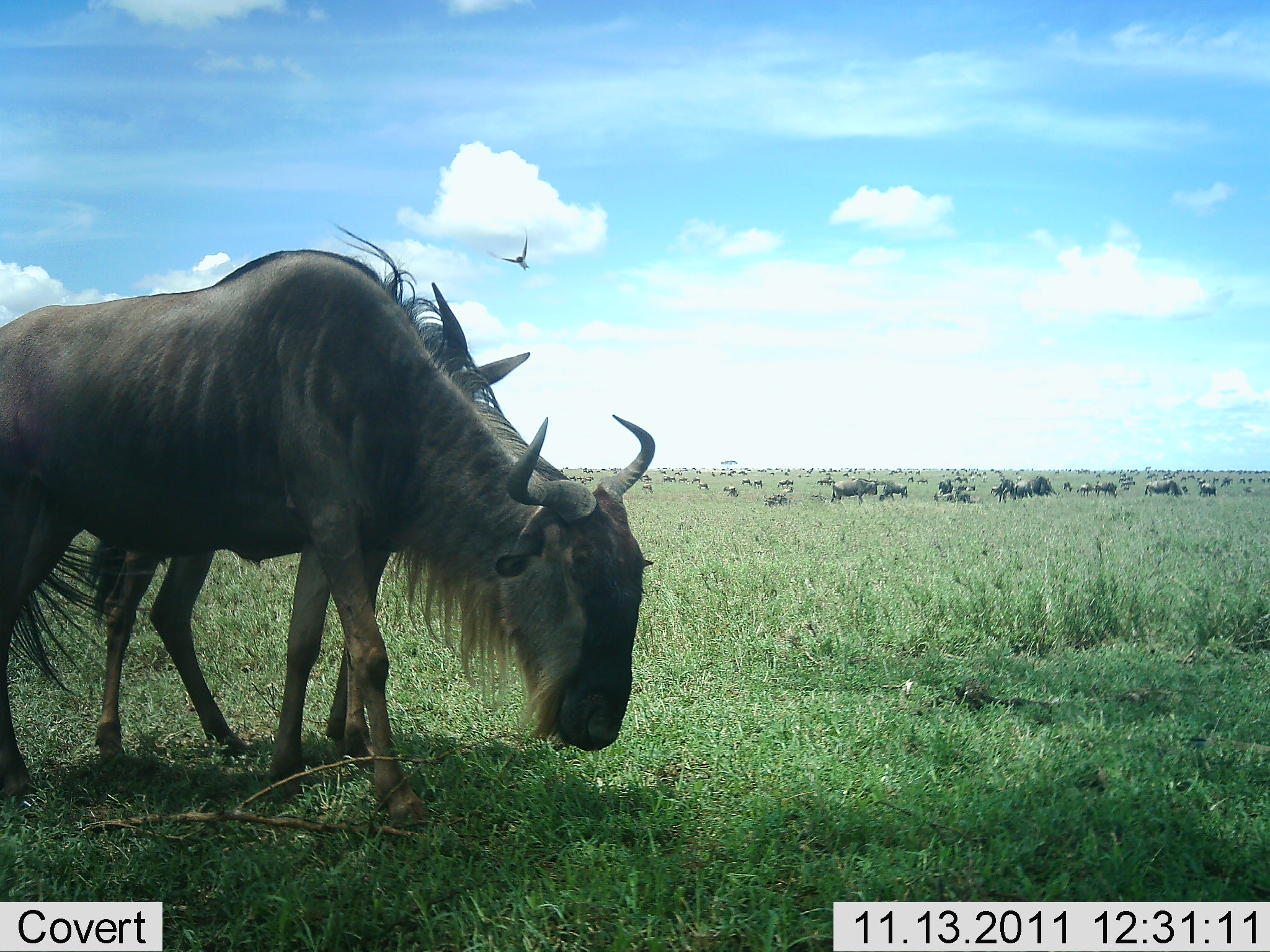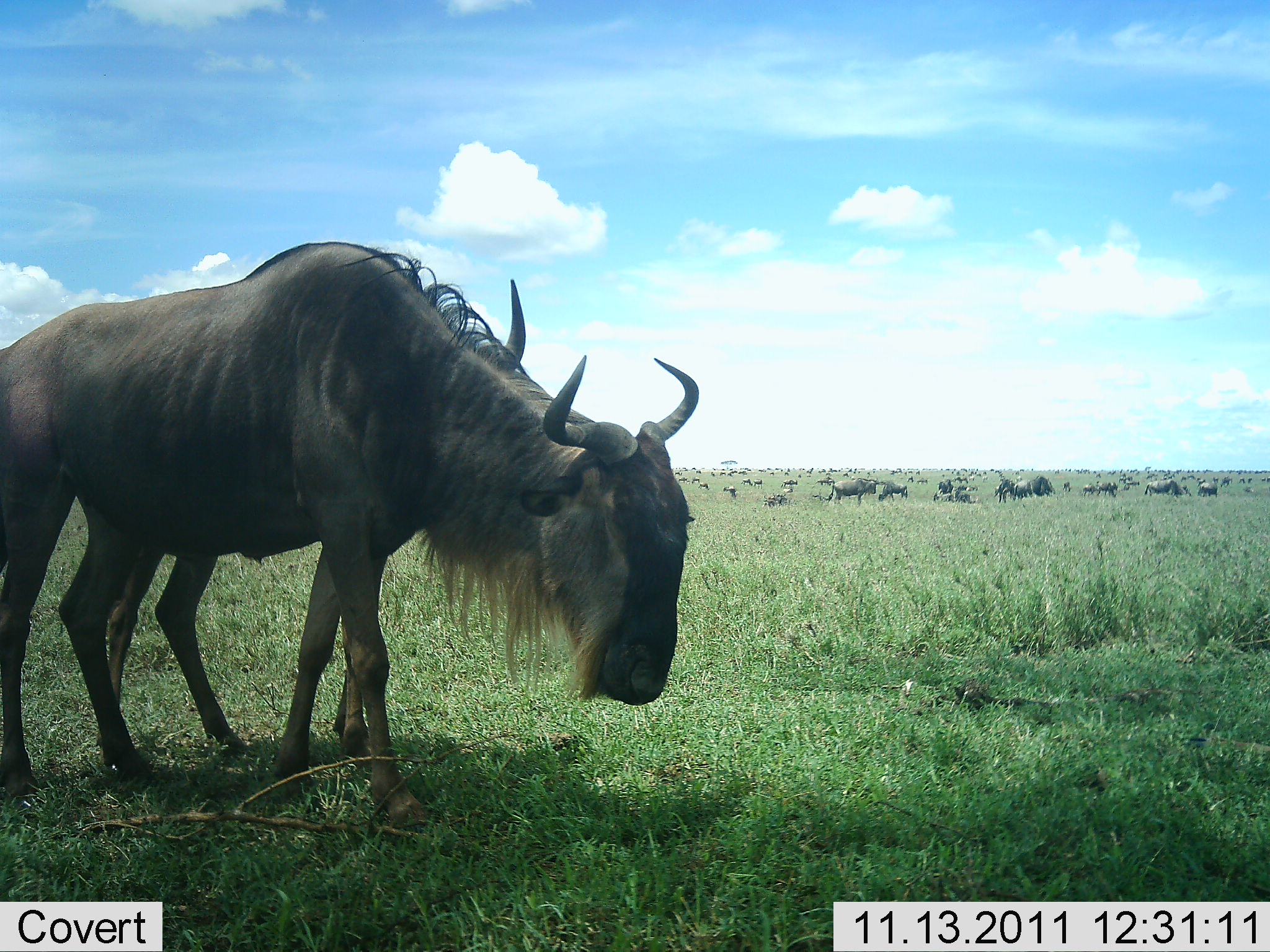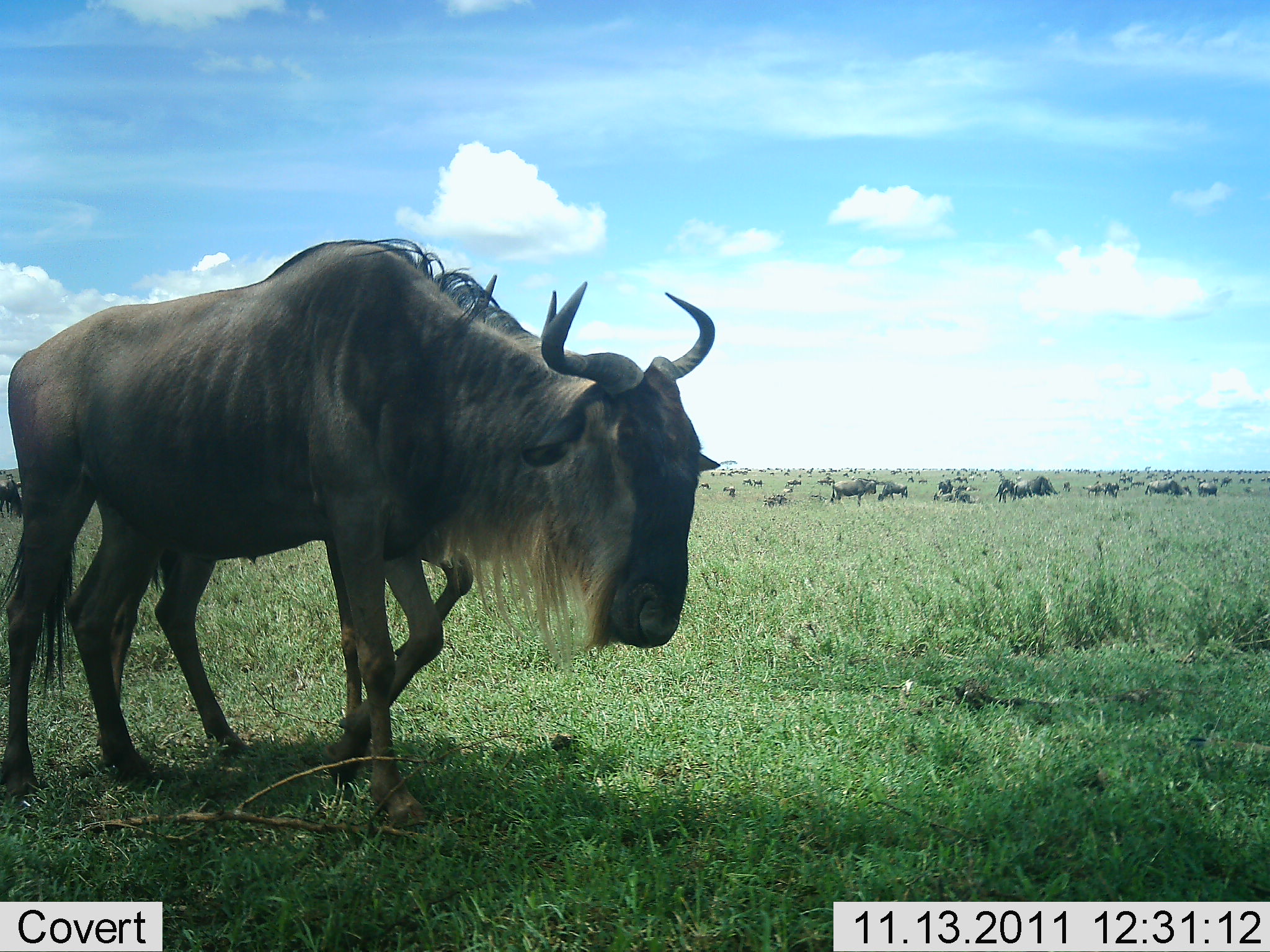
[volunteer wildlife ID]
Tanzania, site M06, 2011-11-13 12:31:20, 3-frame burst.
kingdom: Animalia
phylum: Chordata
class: Mammalia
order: Artiodactyla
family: Bovidae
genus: Connochaetes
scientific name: Connochaetes taurinus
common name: blue wildebeest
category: wildebeest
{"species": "wildebeest (blue wildebeest) (Connochaetes taurinus)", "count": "51+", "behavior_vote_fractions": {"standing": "69%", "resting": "19%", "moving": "25%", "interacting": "6%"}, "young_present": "6%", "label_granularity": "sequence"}